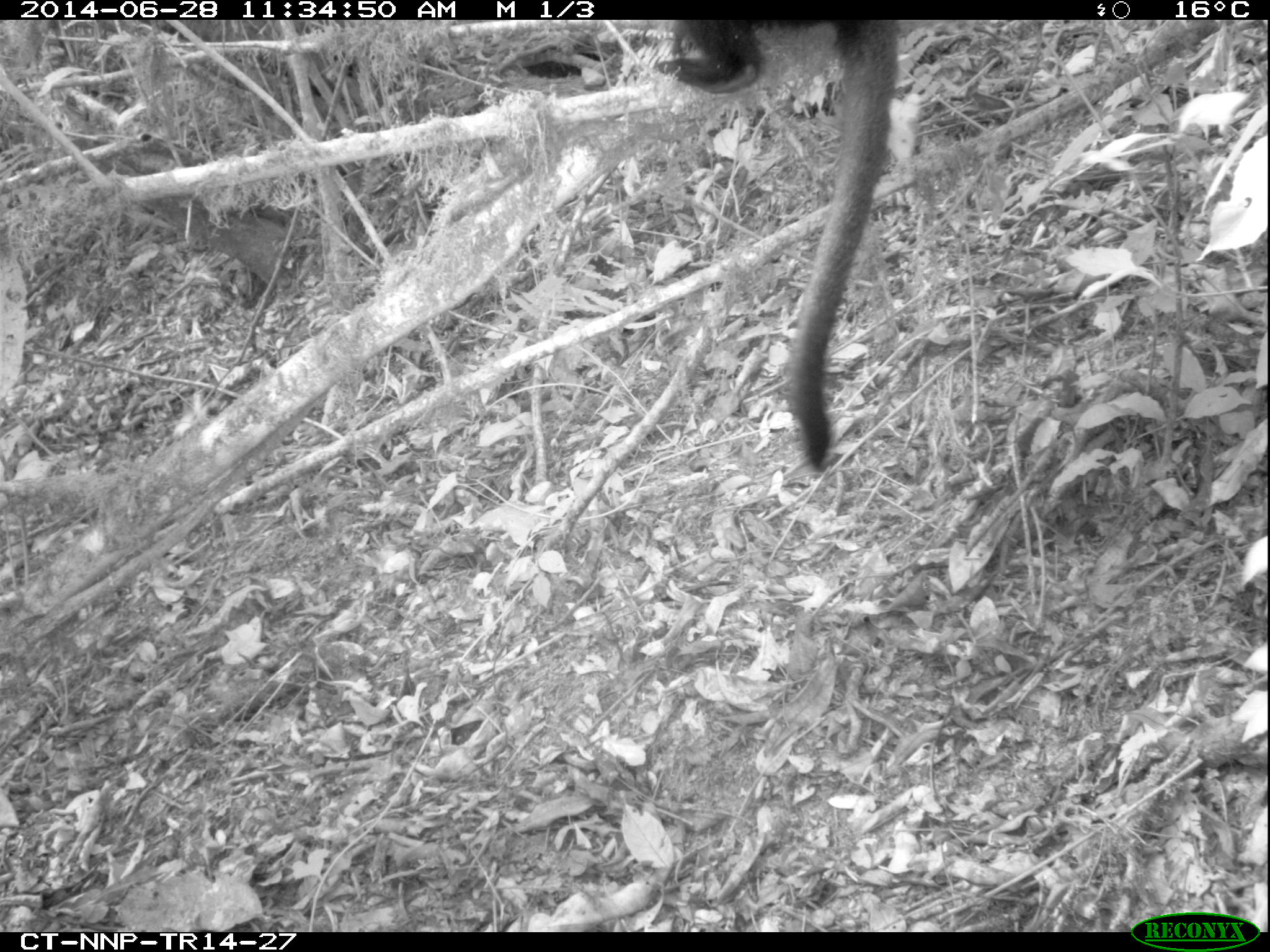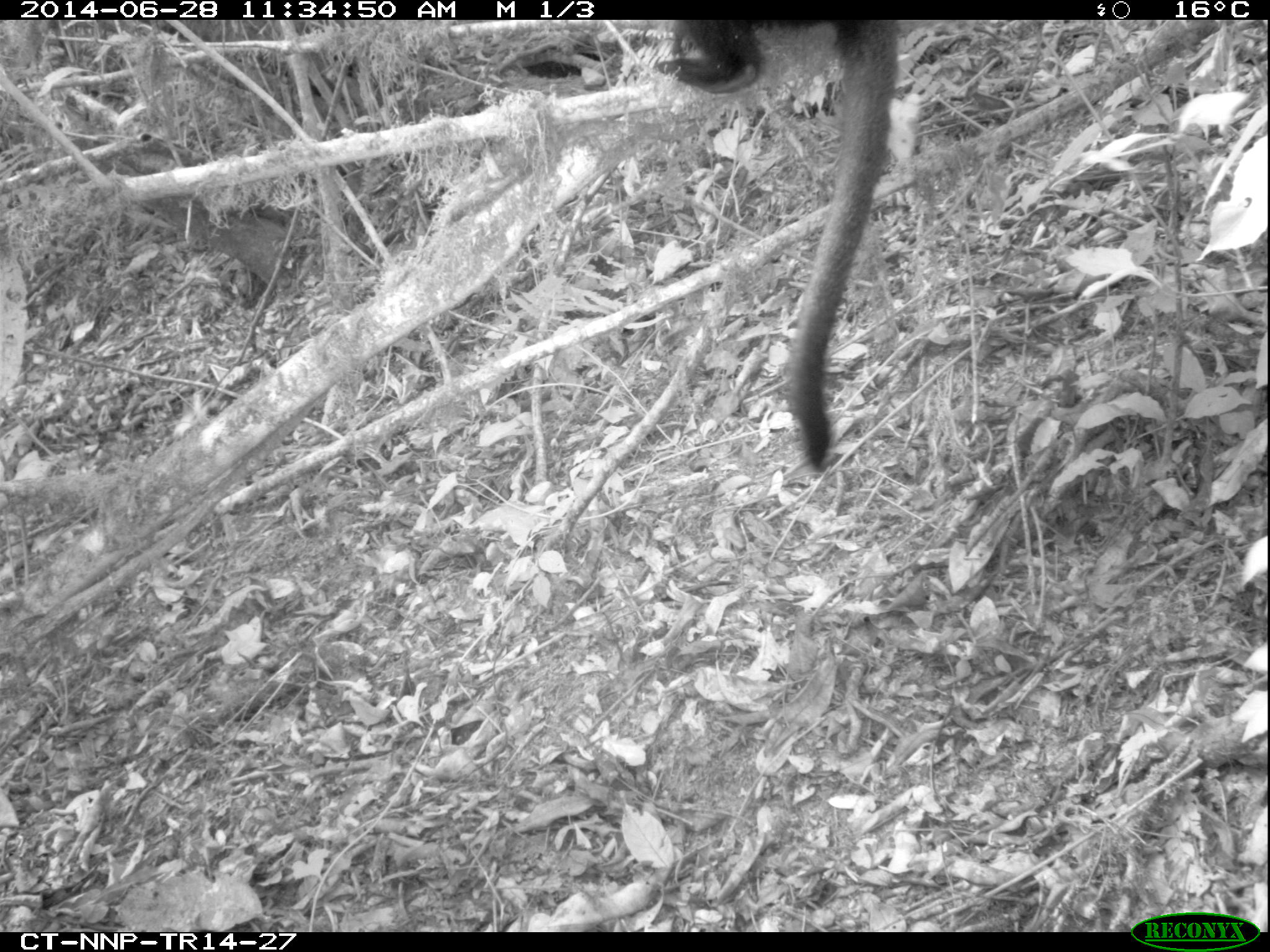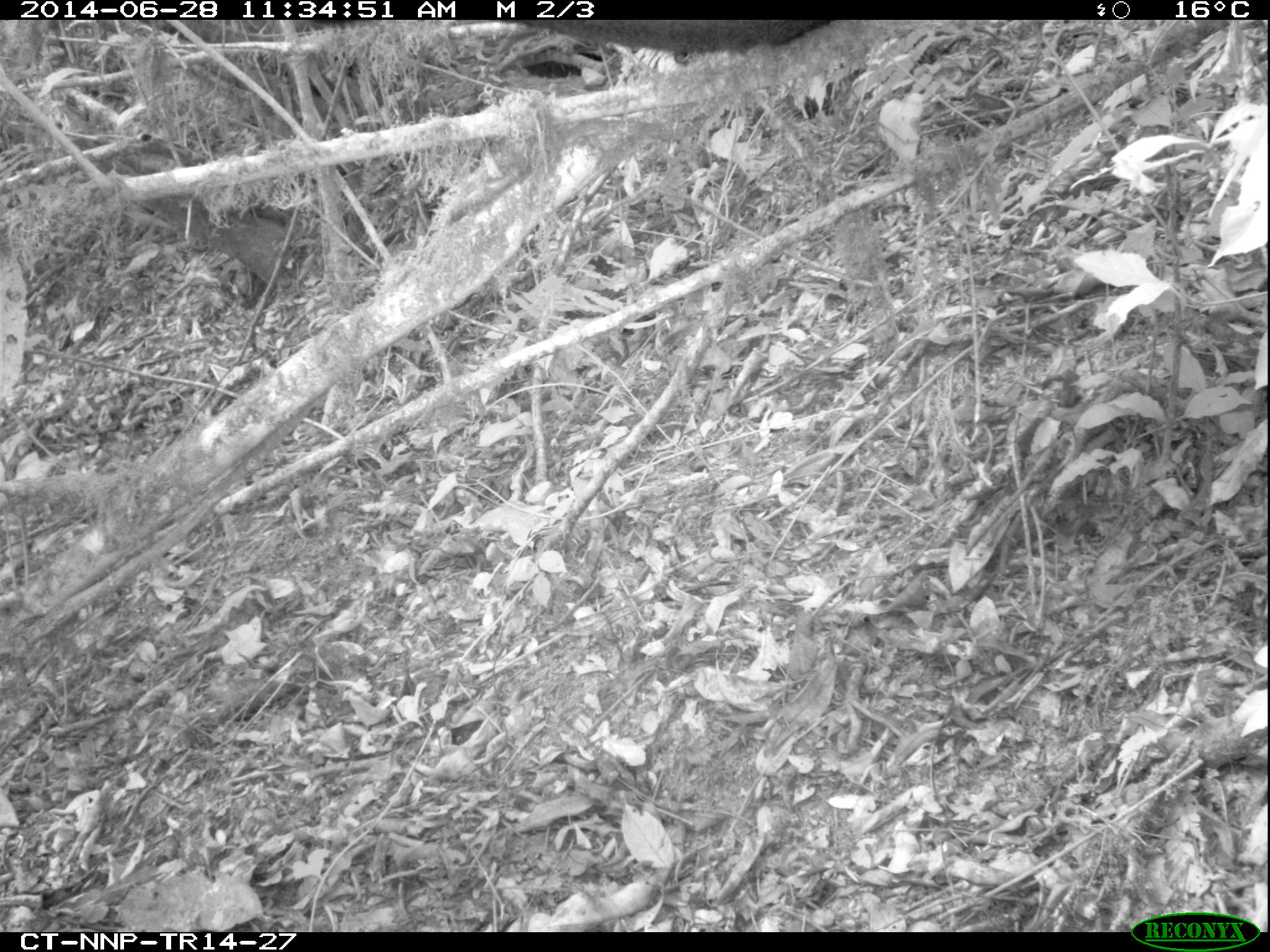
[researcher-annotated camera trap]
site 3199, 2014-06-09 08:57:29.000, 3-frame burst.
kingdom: Animalia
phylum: Chordata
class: Mammalia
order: Primates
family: Cercopithecidae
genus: Allochrocebus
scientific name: Allochrocebus lhoesti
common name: l'hoest's monkey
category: cercopithecus lhoesti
Cercopithecus lhoesti (l'hoest's monkey) (Allochrocebus lhoesti), count 1.